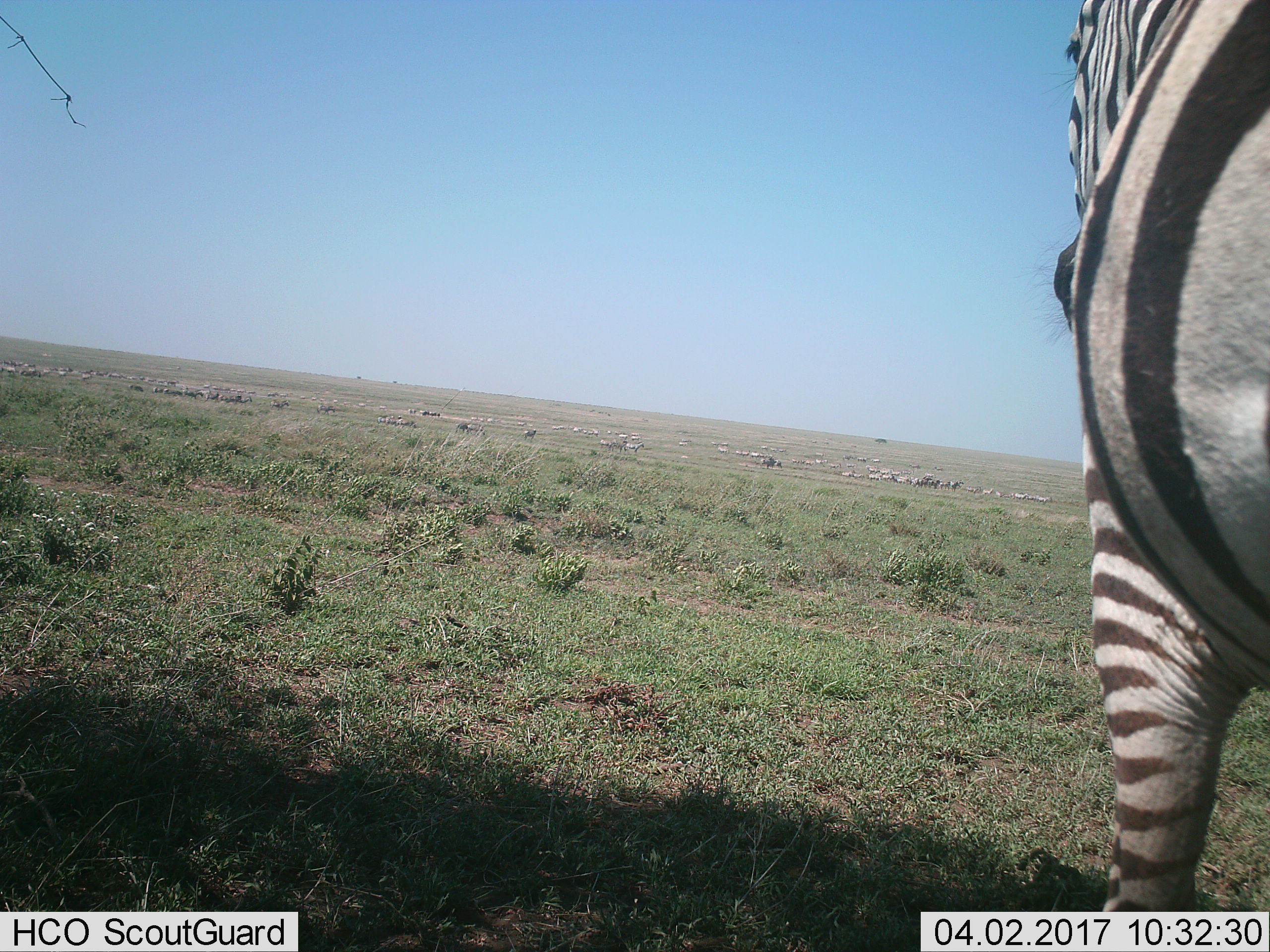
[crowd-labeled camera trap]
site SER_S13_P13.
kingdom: Animalia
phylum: Chordata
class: Mammalia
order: Perissodactyla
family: Equidae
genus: Equus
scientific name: Equus quagga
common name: plains zebra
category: zebraplains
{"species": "zebraplains (plains zebra) (Equus quagga)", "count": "1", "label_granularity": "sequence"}